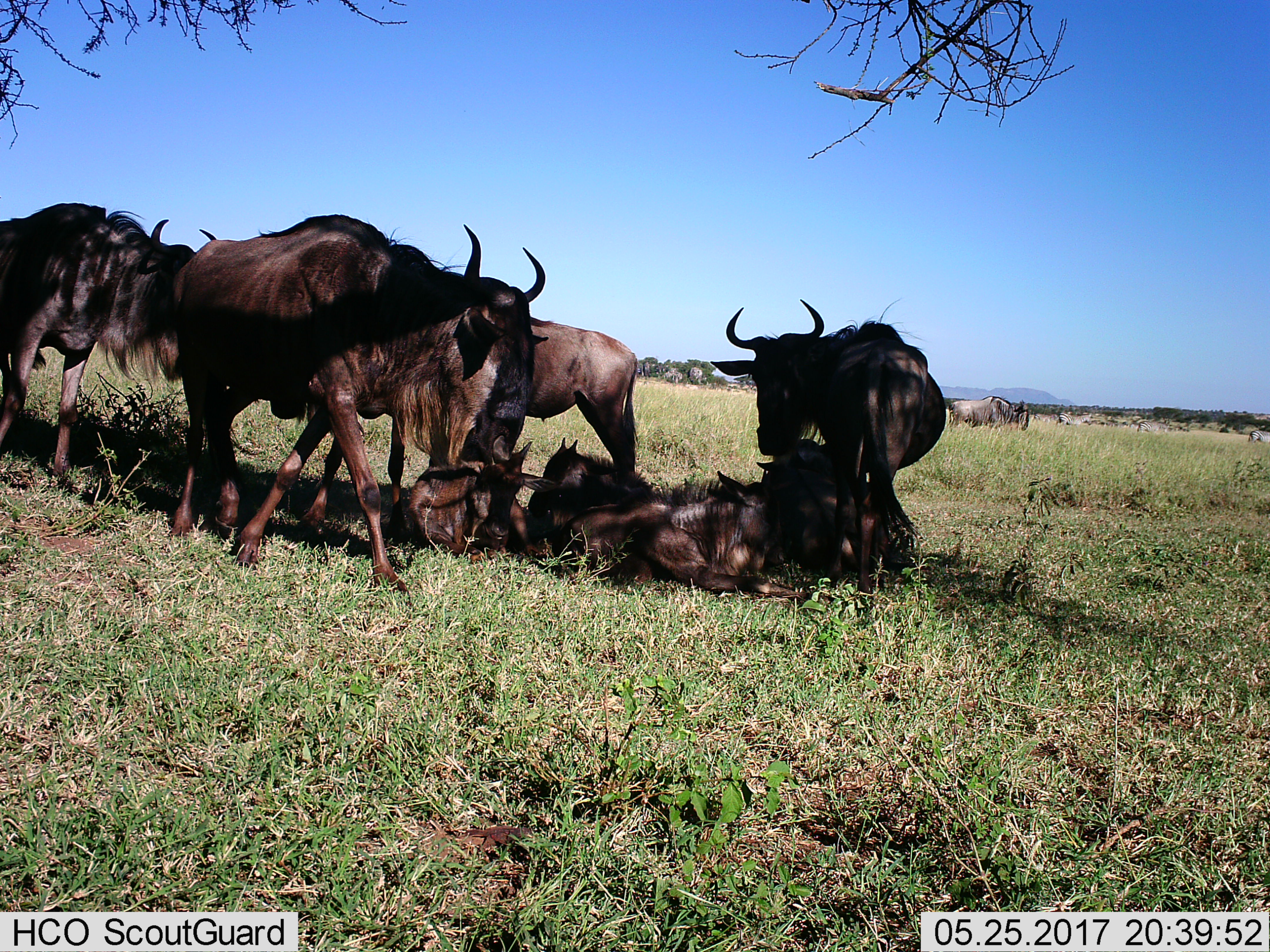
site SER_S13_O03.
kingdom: Animalia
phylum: Chordata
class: Mammalia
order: Artiodactyla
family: Bovidae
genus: Connochaetes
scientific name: Connochaetes taurinus taurinus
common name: blue wildebeest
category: wildebeestblue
Wildebeestblue (blue wildebeest) (Connochaetes taurinus taurinus), count 8. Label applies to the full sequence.